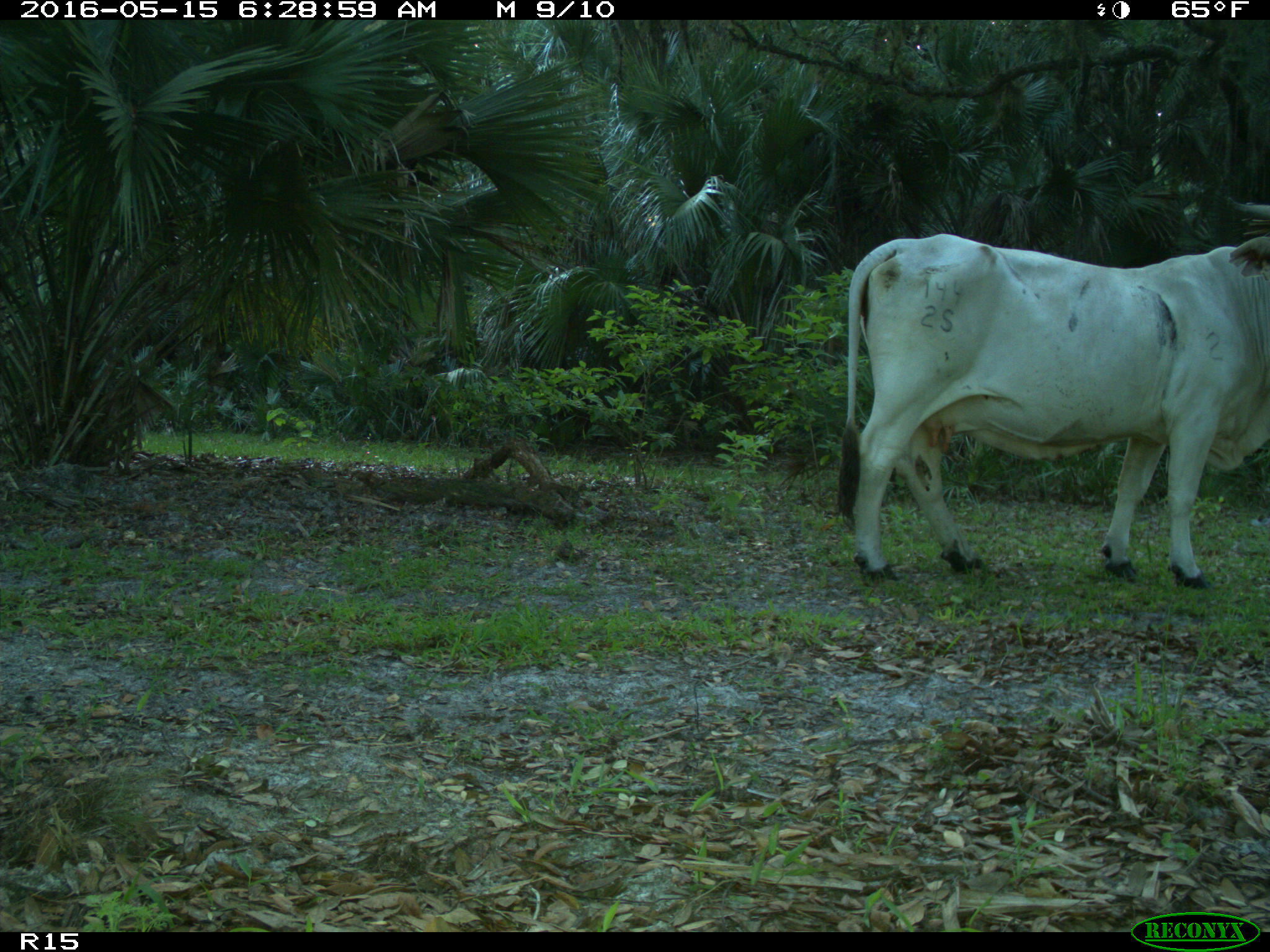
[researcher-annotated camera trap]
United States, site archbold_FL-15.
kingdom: Animalia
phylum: Chordata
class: Mammalia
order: Artiodactyla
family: Bovidae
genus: Bos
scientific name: Bos taurus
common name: domestic cow